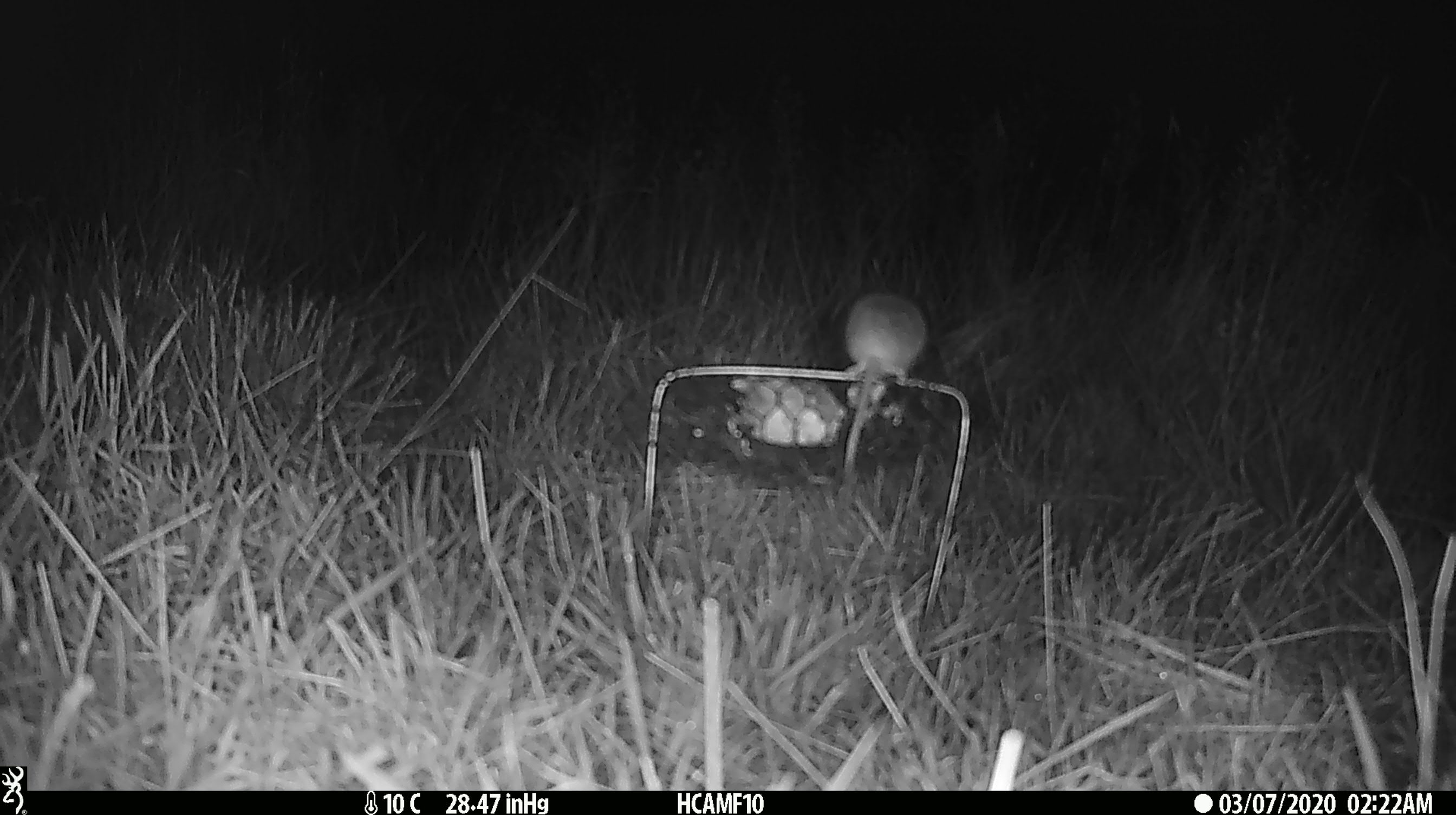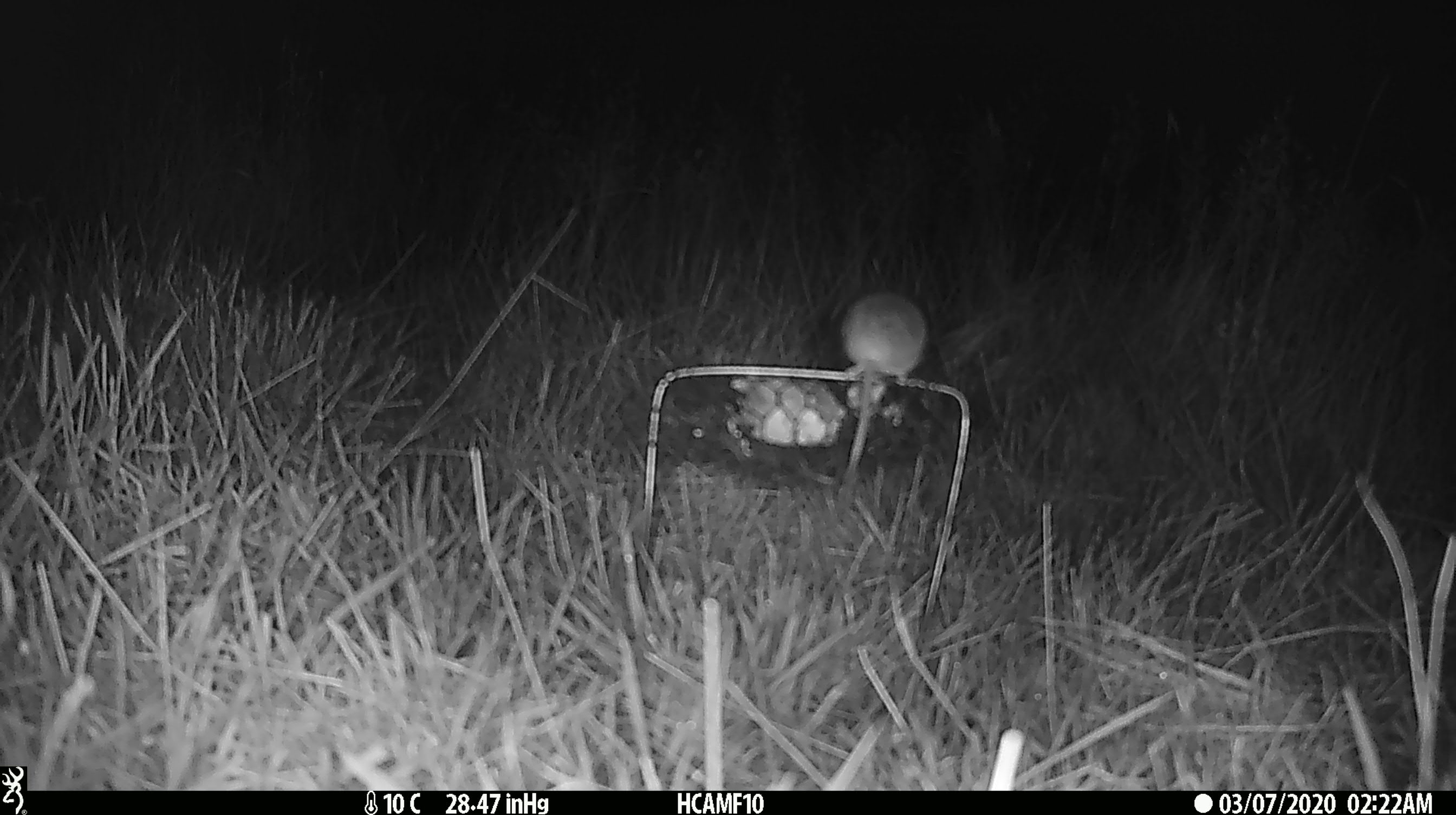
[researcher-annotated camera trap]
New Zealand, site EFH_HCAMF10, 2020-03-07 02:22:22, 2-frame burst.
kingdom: Animalia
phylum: Chordata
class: Mammalia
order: Rodentia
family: Muridae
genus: Mus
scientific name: Mus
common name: mouse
Mouse (Mus).